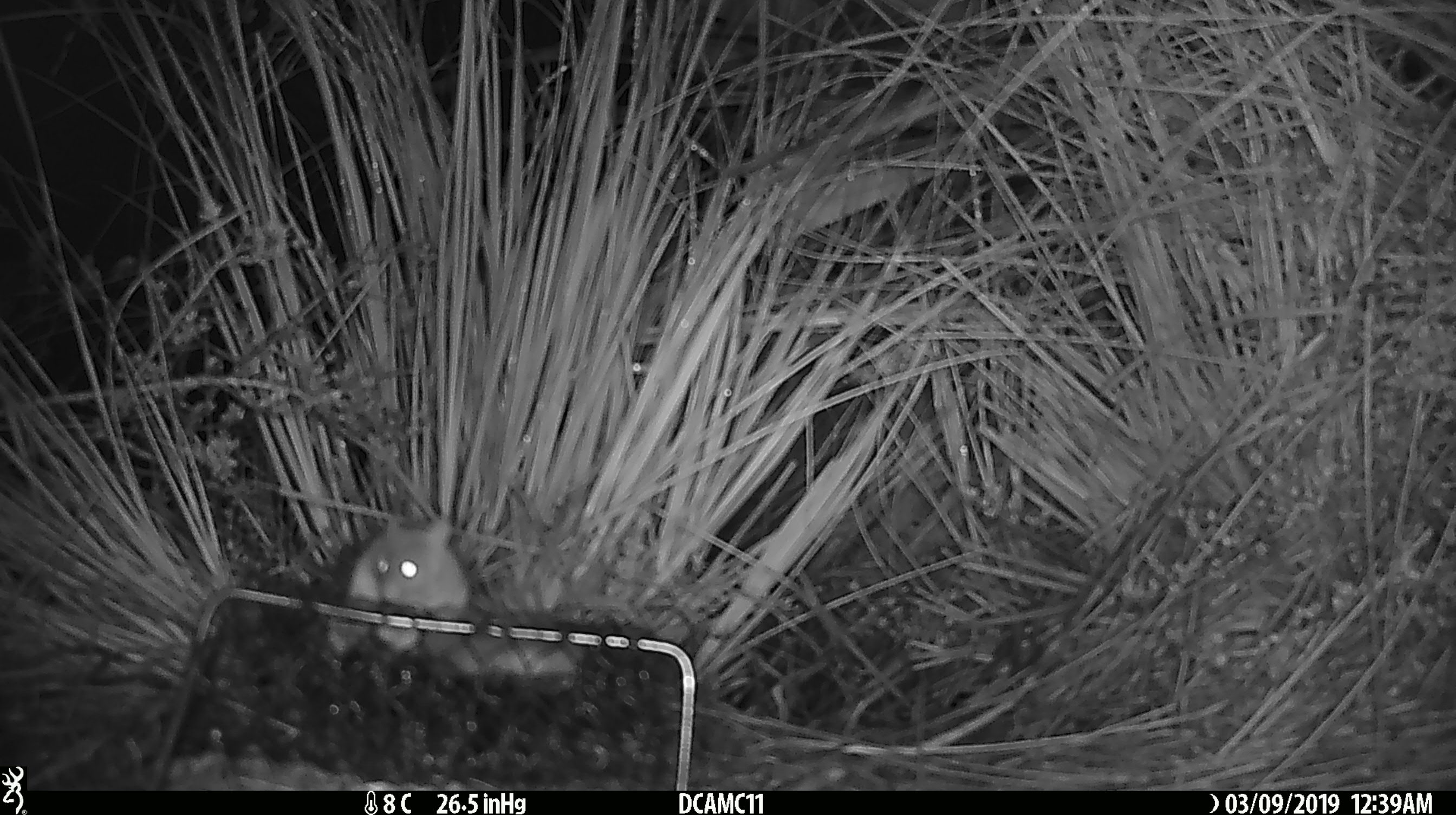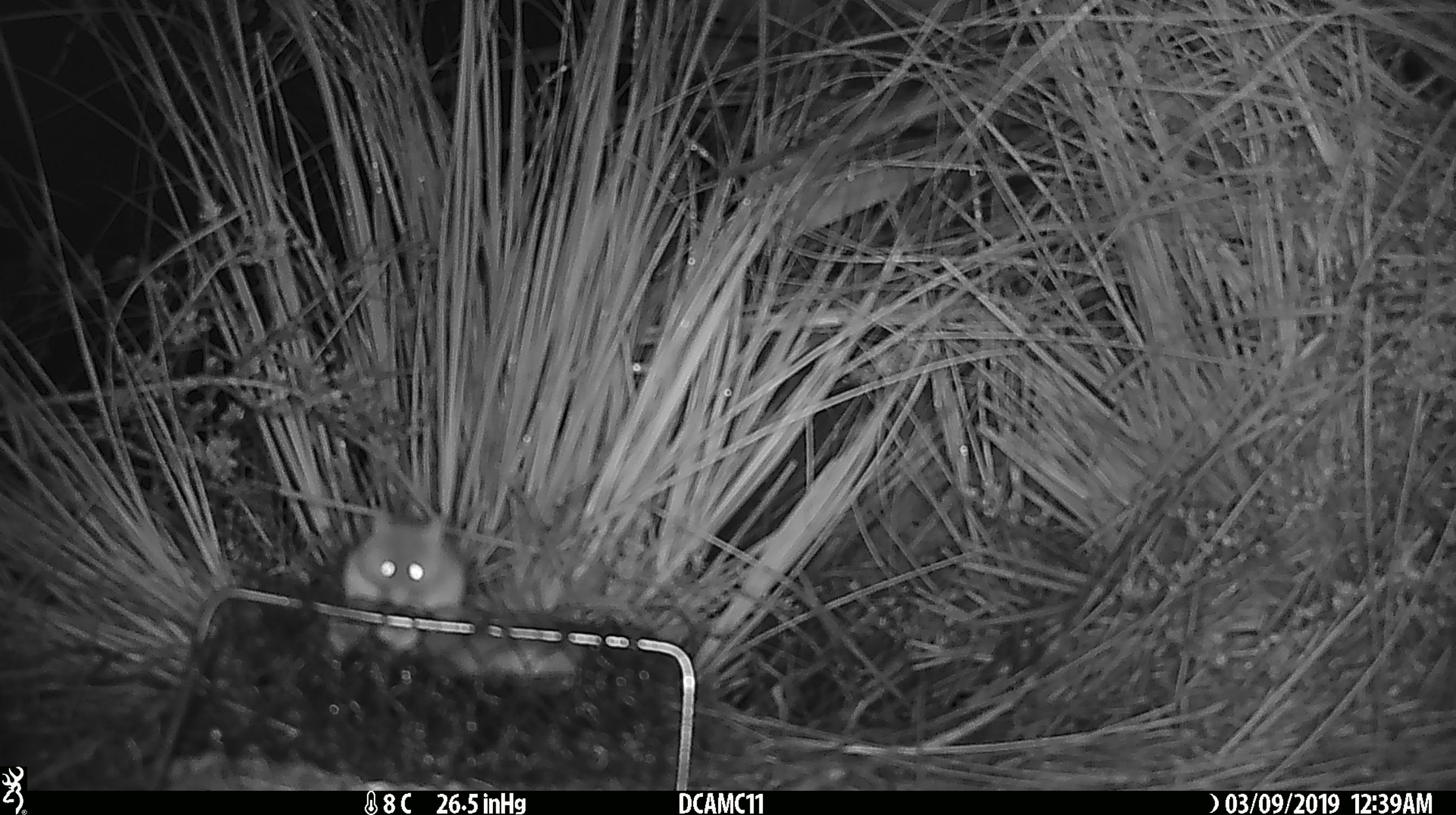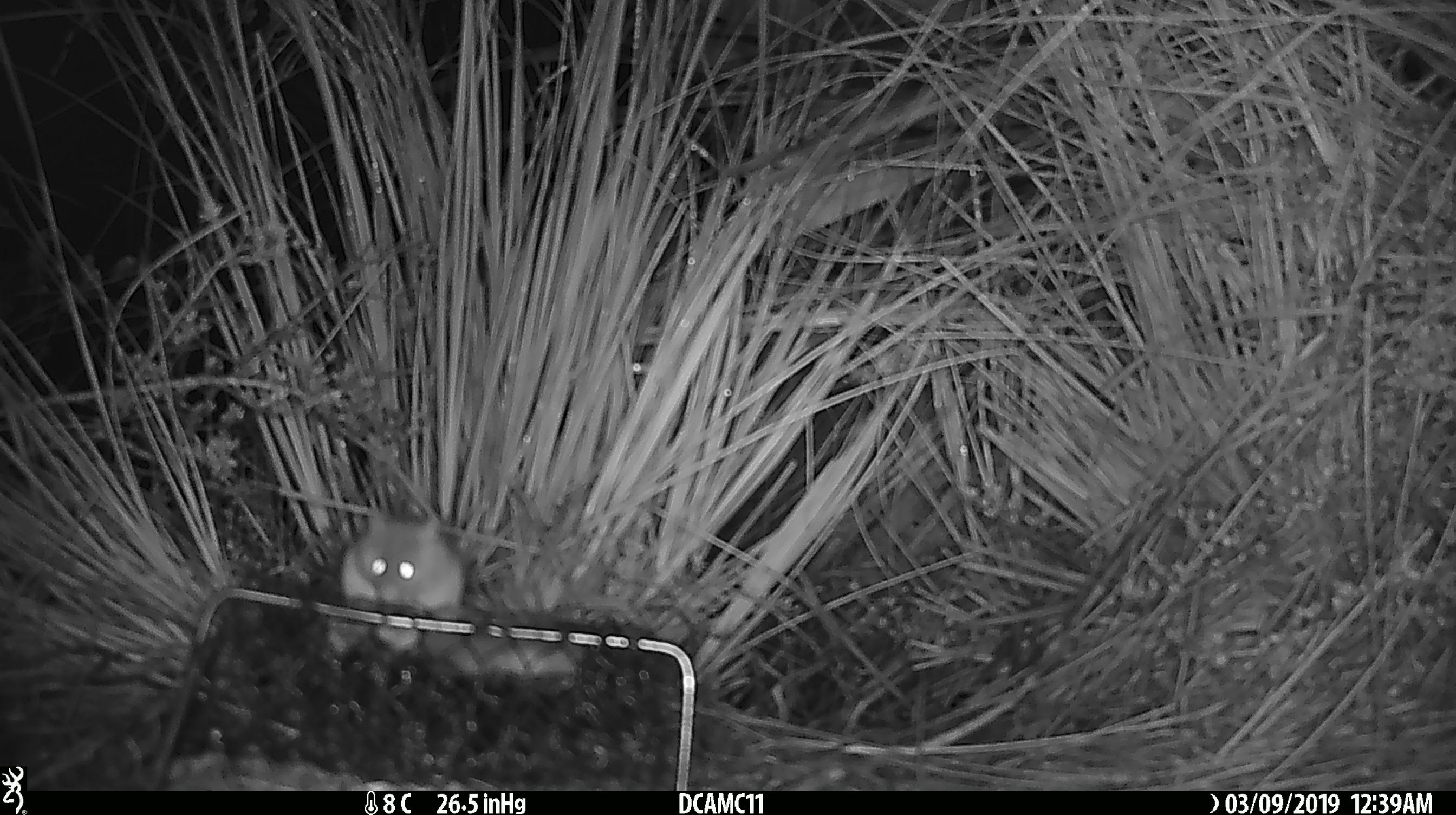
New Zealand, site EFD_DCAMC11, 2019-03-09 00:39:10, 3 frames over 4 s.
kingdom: Animalia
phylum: Chordata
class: Mammalia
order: Rodentia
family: Muridae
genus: Mus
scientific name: Mus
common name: mouse